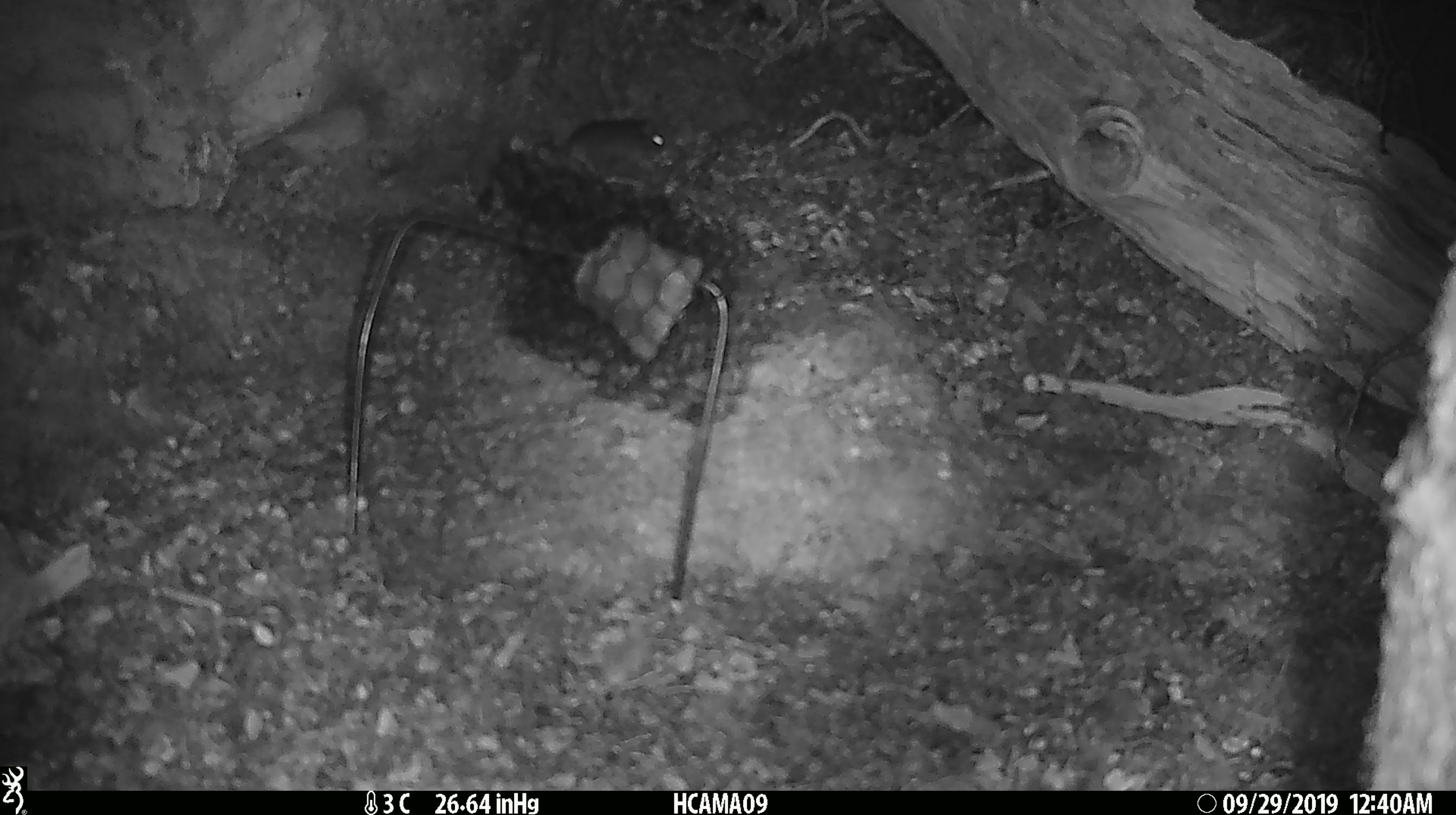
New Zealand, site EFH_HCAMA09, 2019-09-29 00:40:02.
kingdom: Animalia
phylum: Chordata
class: Mammalia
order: Rodentia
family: Muridae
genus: Mus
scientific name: Mus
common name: mouse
Mouse (Mus).